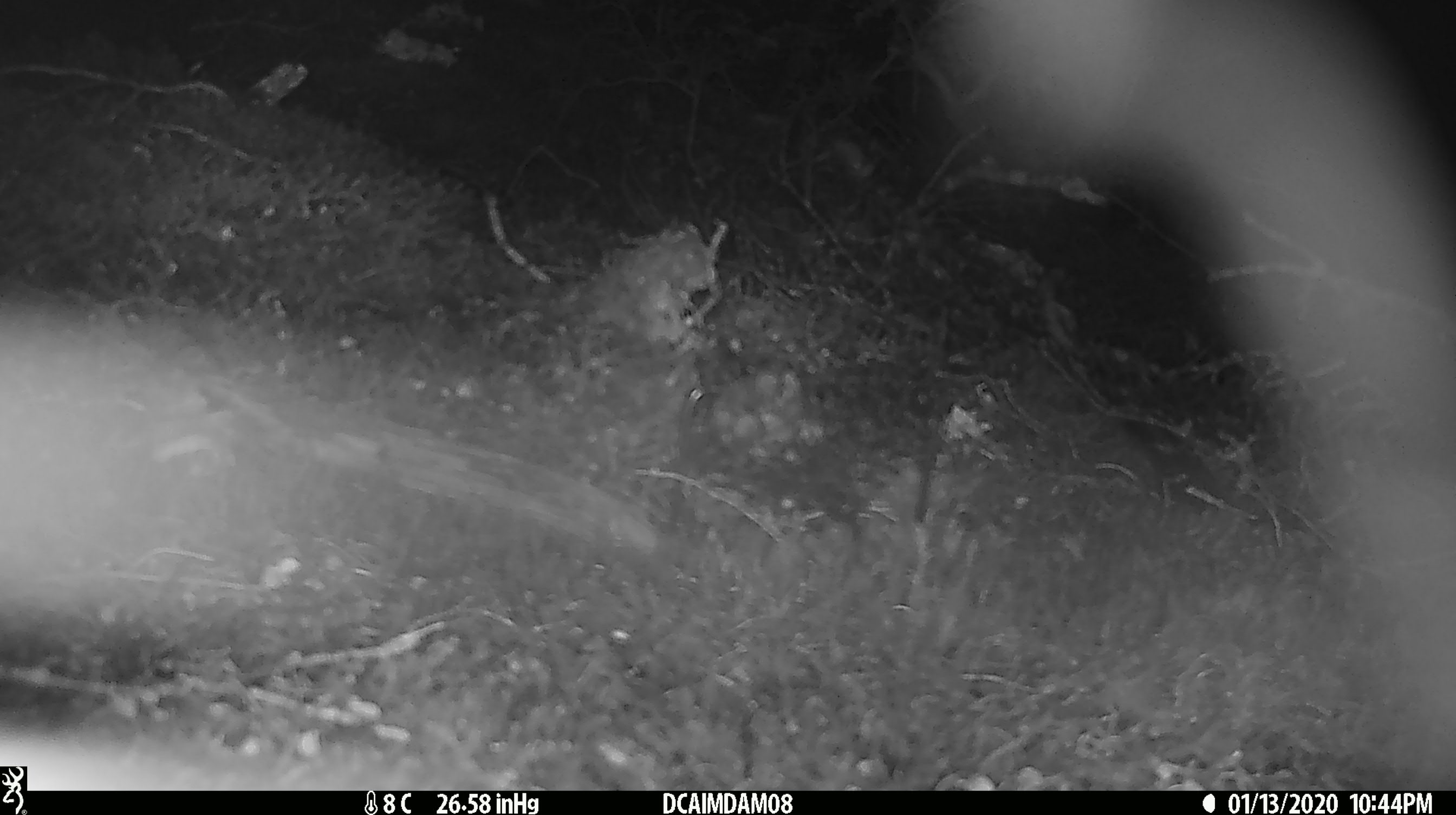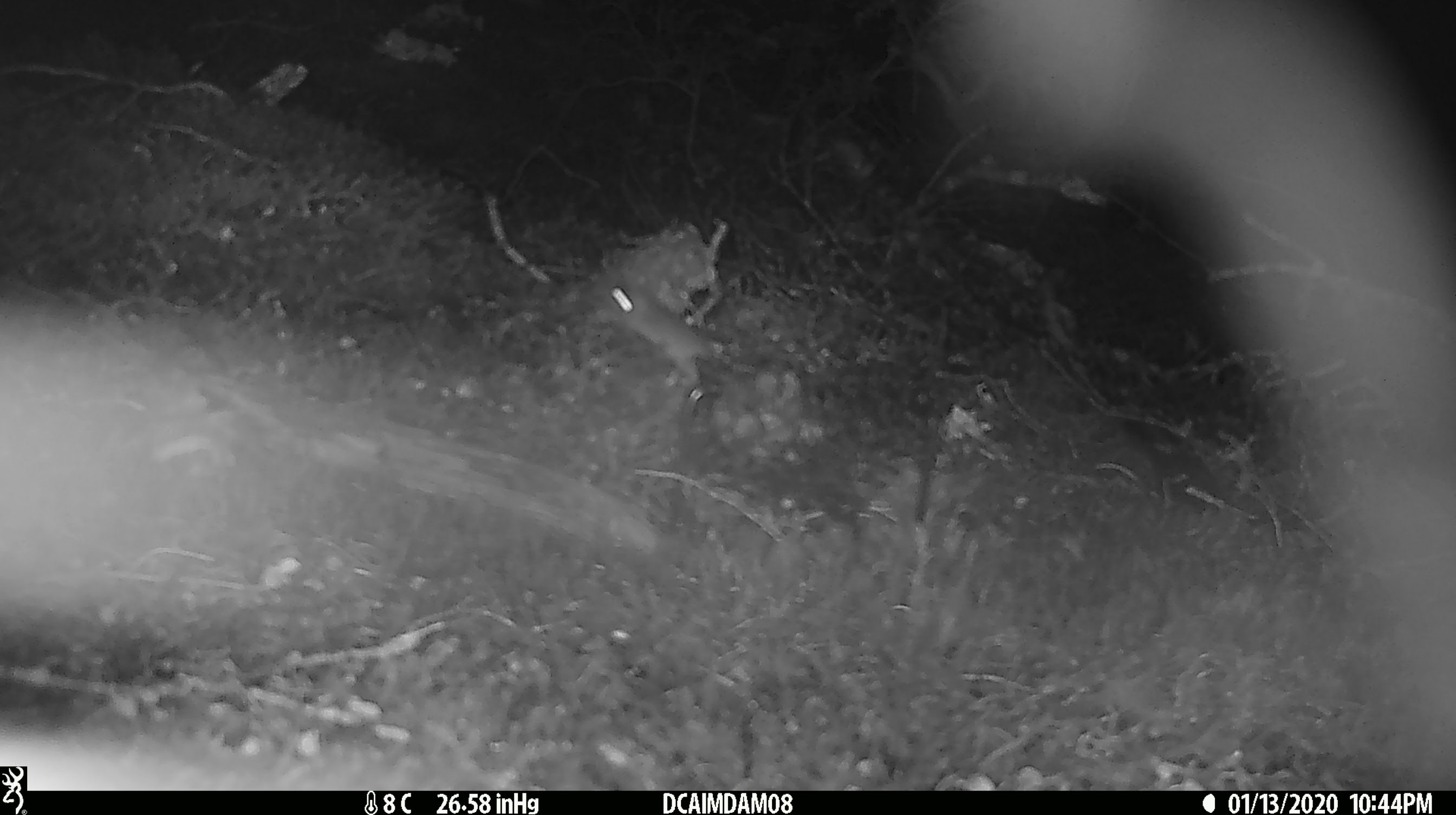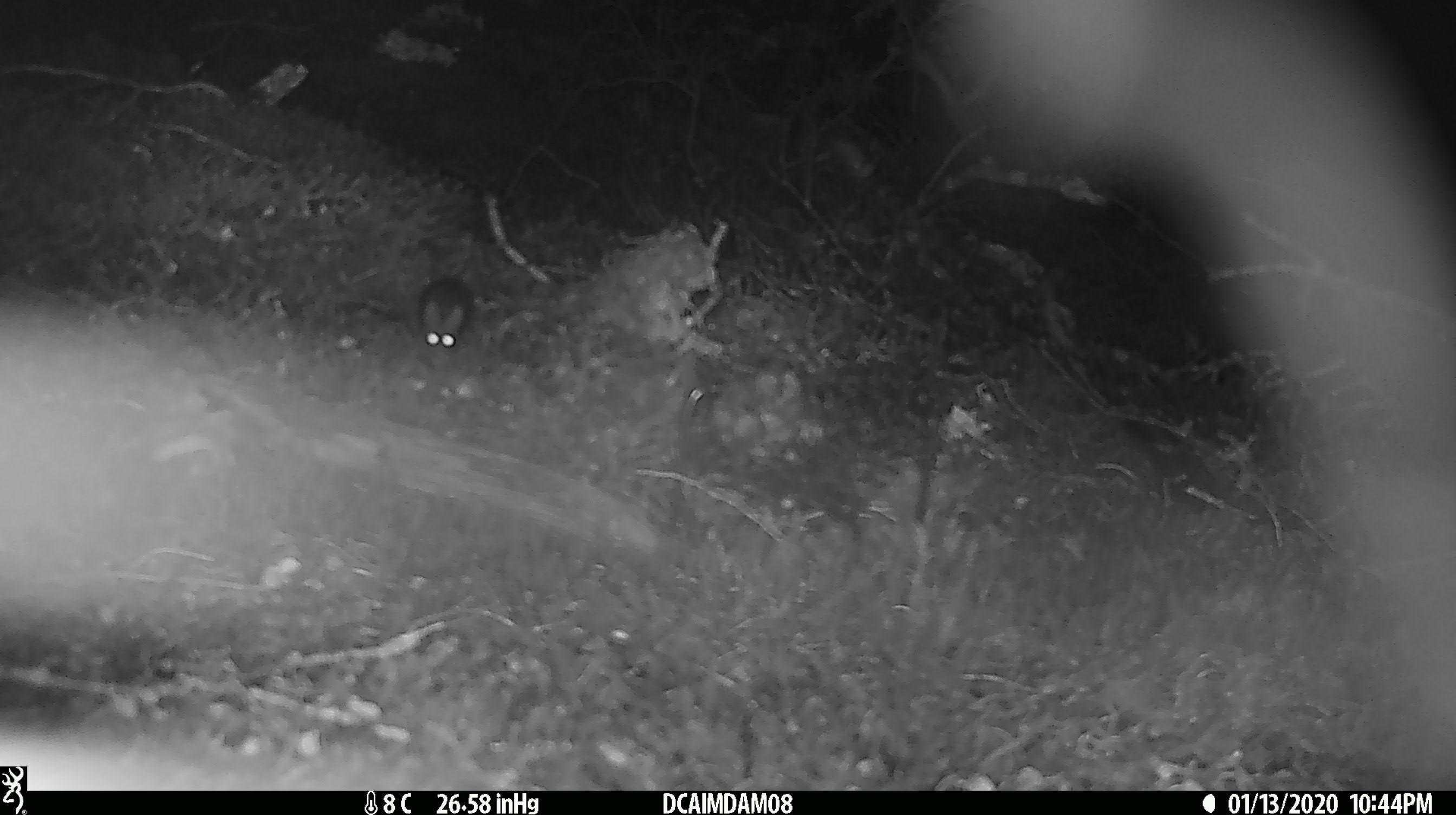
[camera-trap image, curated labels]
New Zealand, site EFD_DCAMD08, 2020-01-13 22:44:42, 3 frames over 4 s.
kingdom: Animalia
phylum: Chordata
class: Mammalia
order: Rodentia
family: Muridae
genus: Mus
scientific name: Mus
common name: mouse